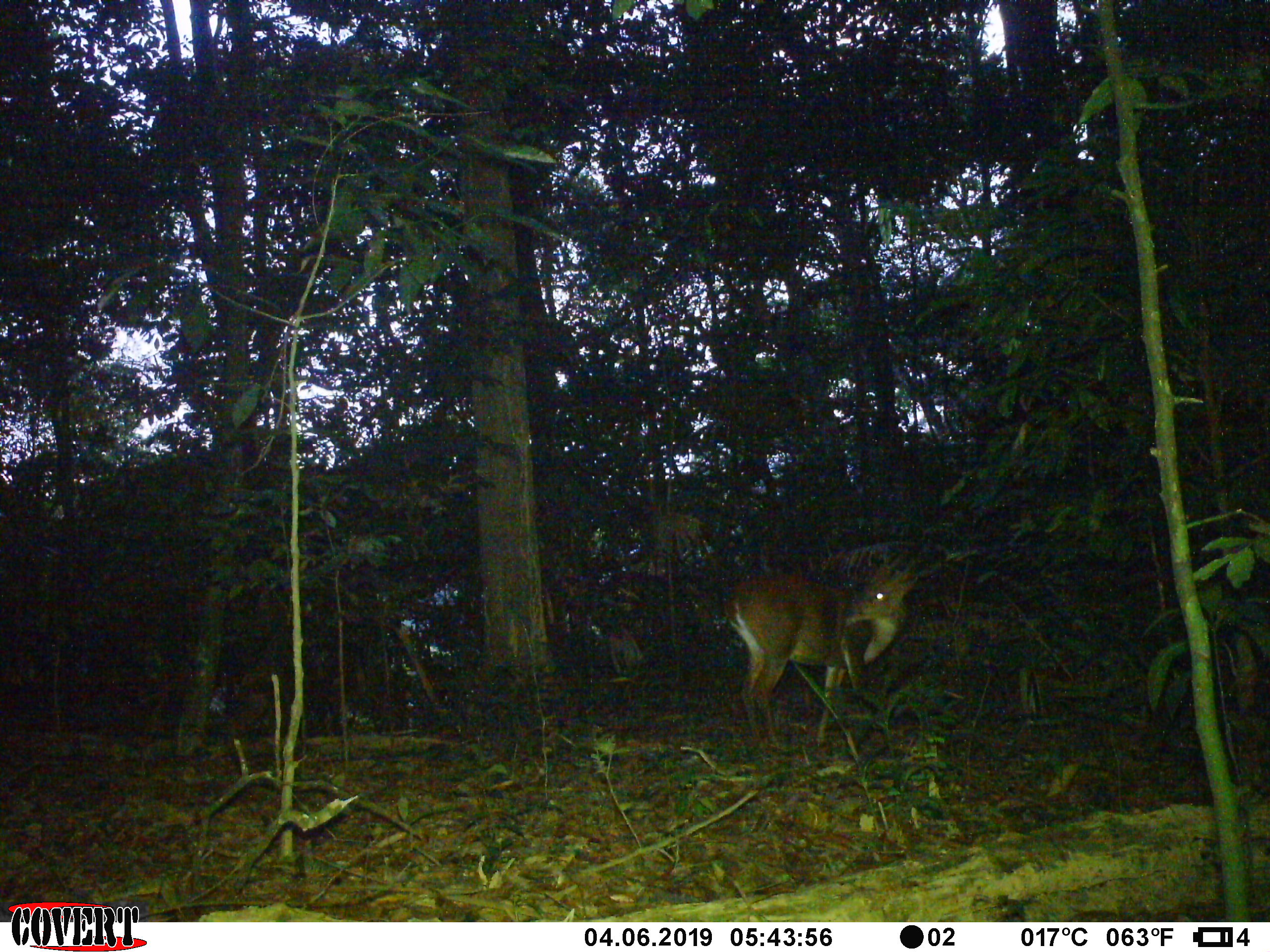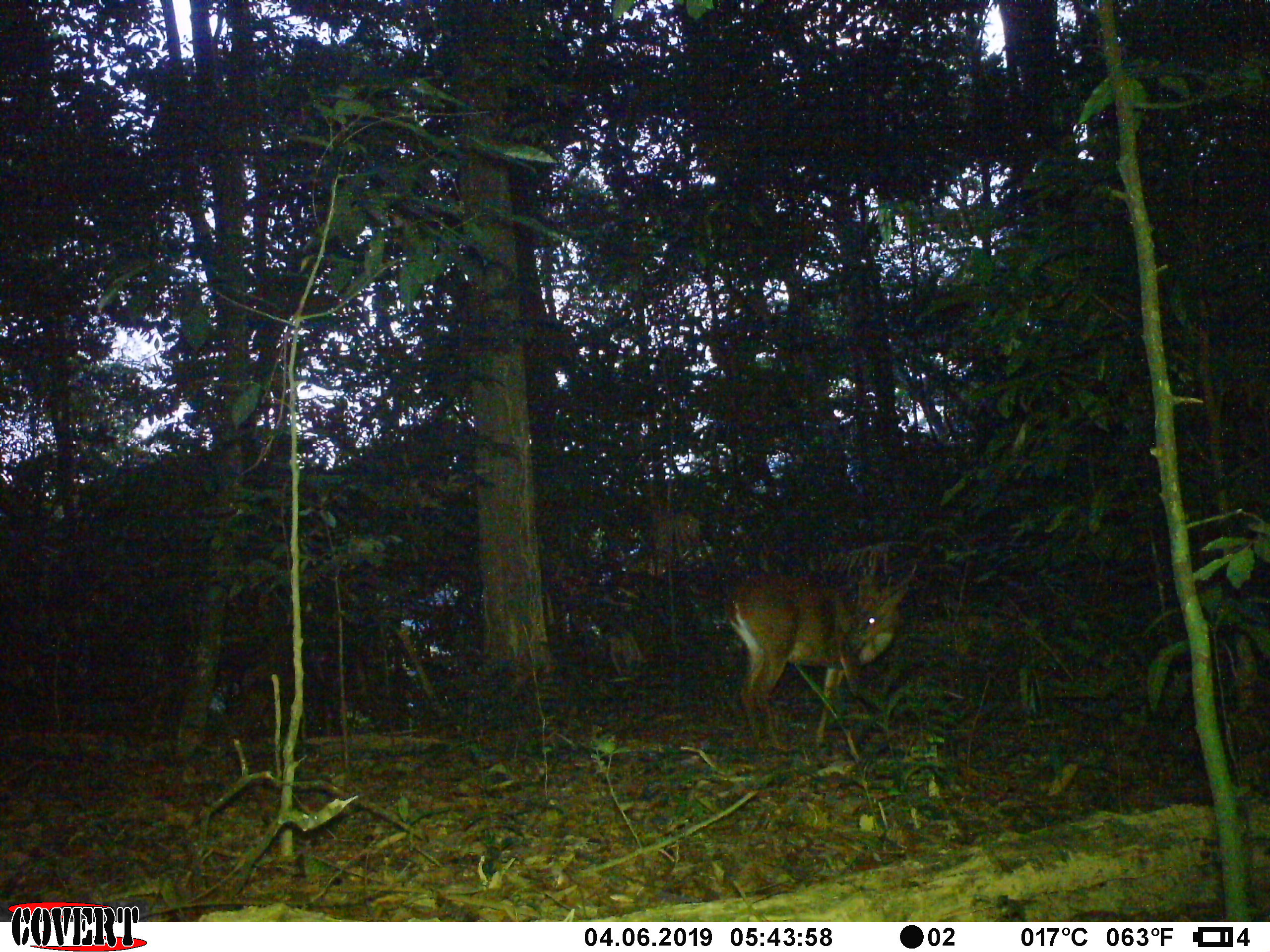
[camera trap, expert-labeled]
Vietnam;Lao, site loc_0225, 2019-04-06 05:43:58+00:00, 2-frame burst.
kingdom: Animalia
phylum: Chordata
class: Mammalia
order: Artiodactyla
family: Cervidae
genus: Muntiacus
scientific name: Muntiacus vuquangensis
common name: large-antlered muntjac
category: large antlered muntjac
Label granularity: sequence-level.